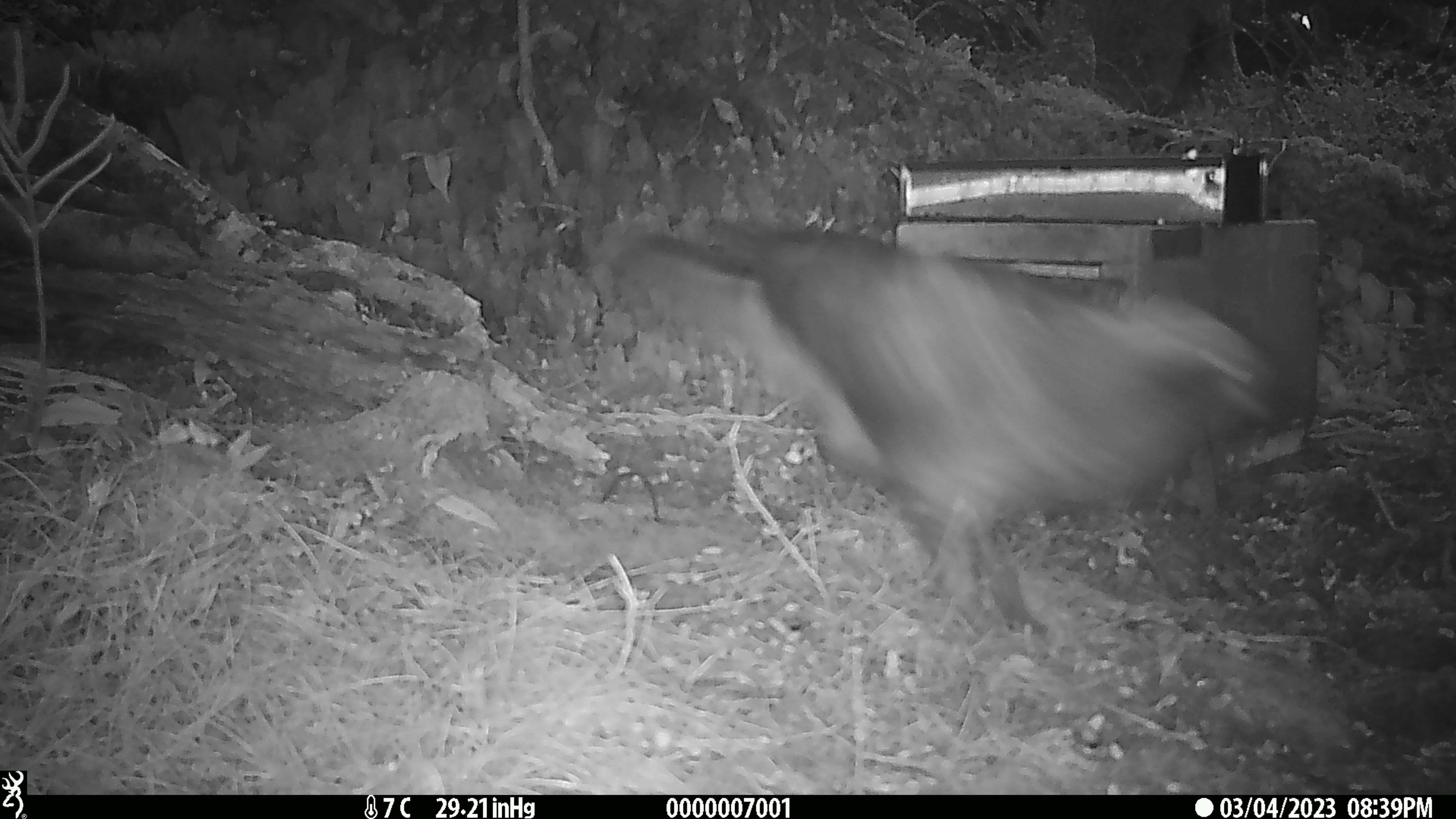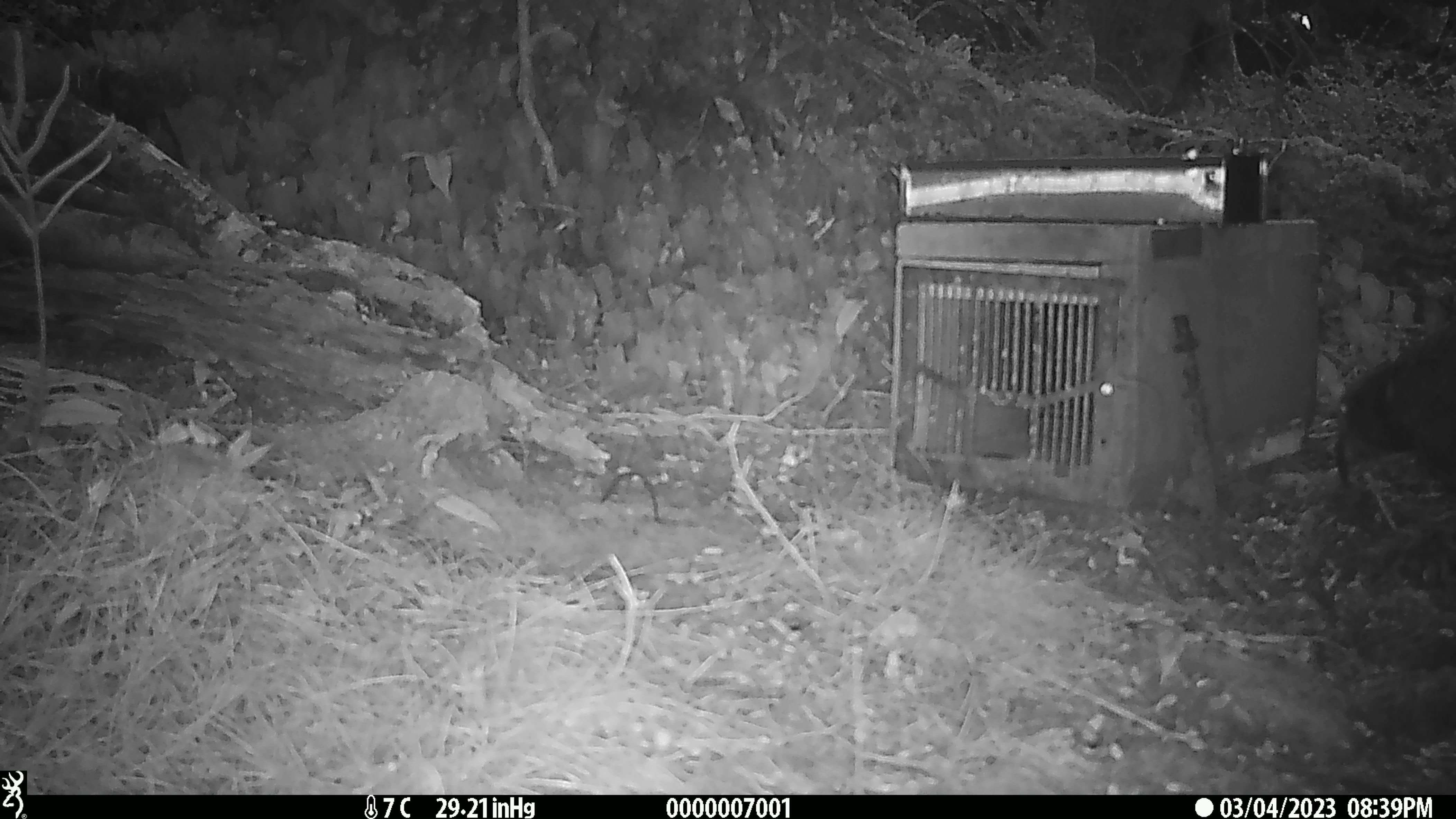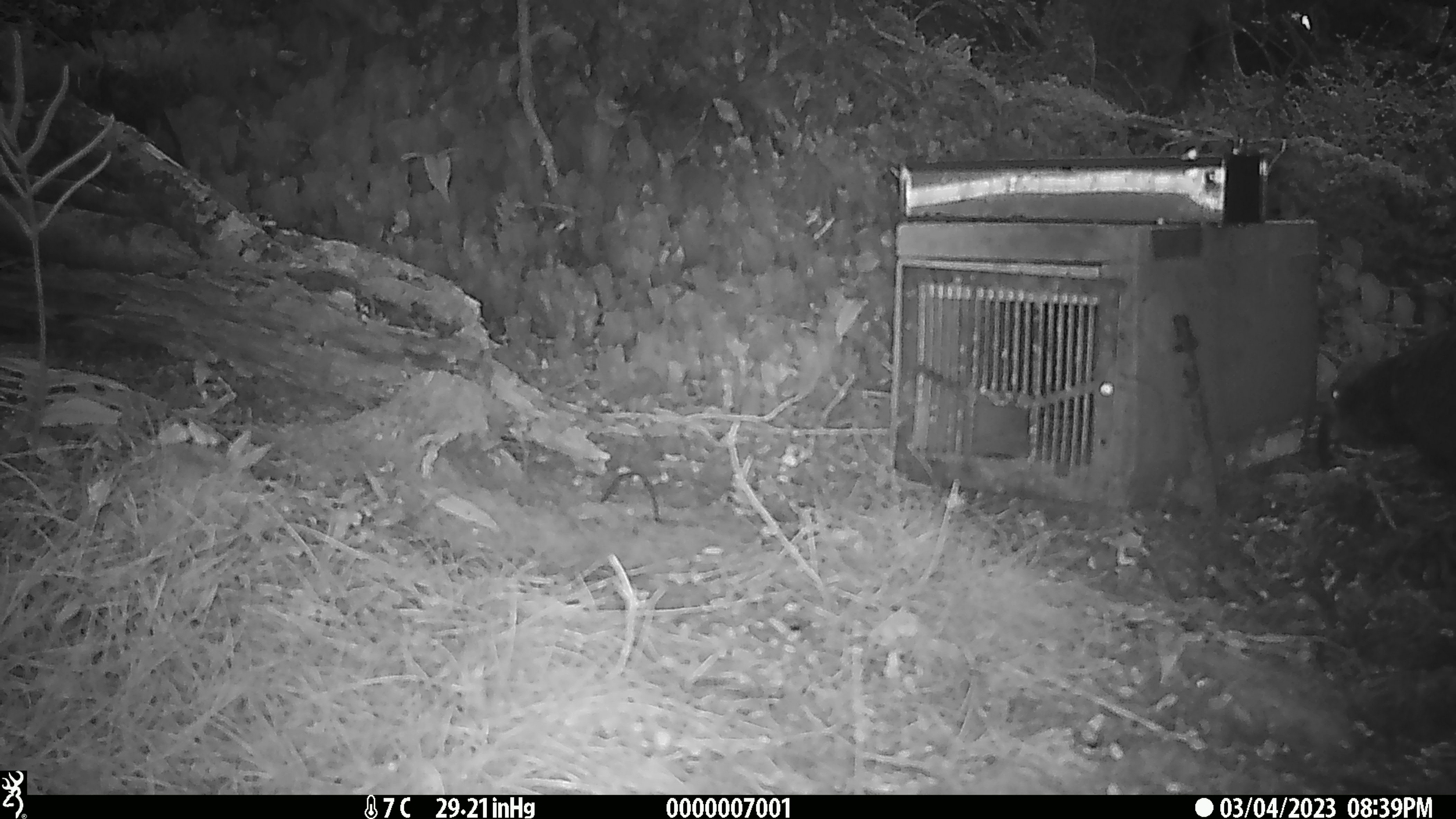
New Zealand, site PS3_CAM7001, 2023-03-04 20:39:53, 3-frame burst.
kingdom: Animalia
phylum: Chordata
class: Aves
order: Psittaciformes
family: Strigopidae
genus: Nestor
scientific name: Nestor notabilis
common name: kea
Kea (Nestor notabilis).